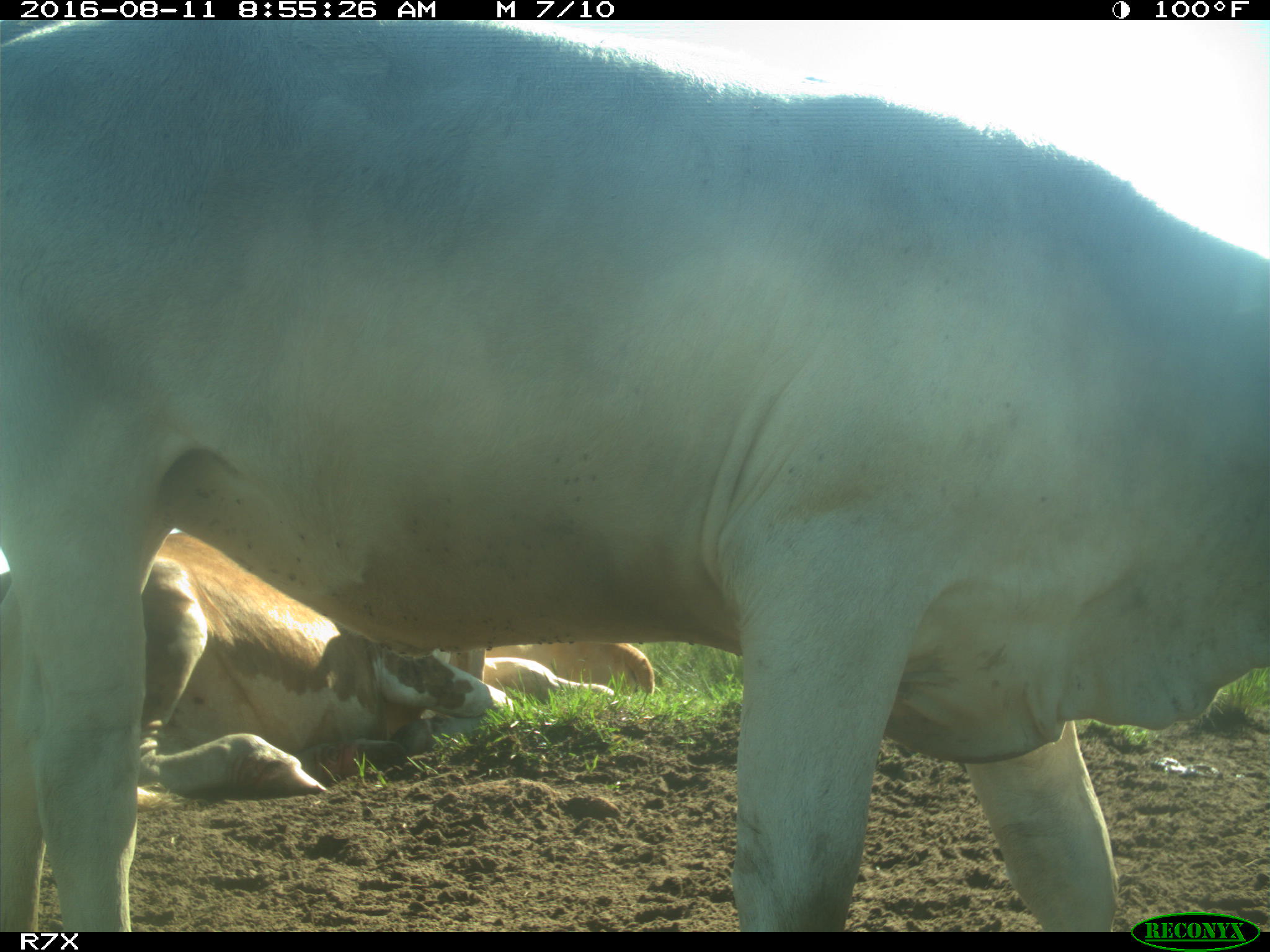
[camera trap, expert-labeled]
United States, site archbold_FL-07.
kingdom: Animalia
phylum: Chordata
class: Mammalia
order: Artiodactyla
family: Bovidae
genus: Bos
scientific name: Bos taurus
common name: domestic cow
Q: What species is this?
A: Bos taurus (domestic cow).